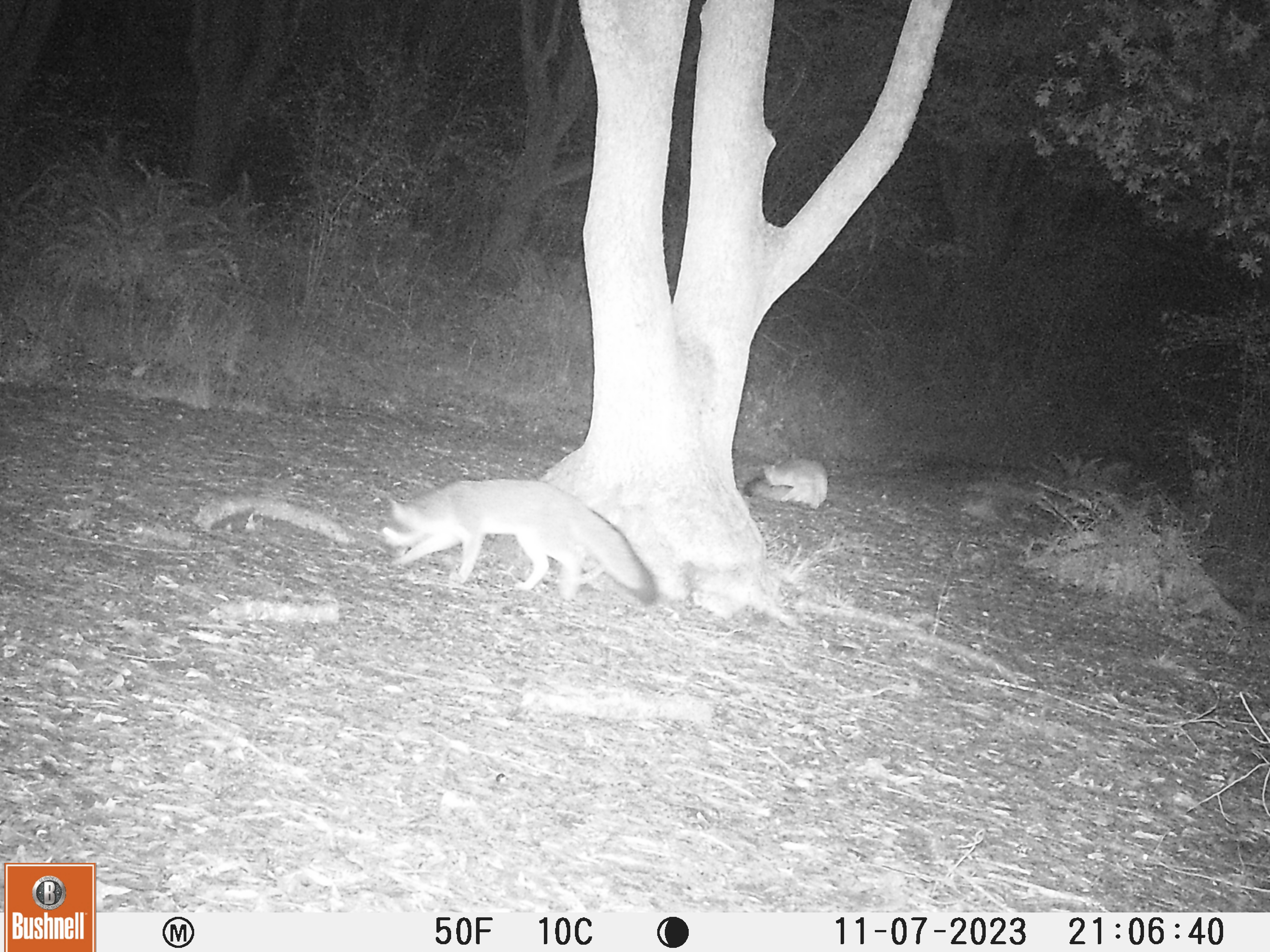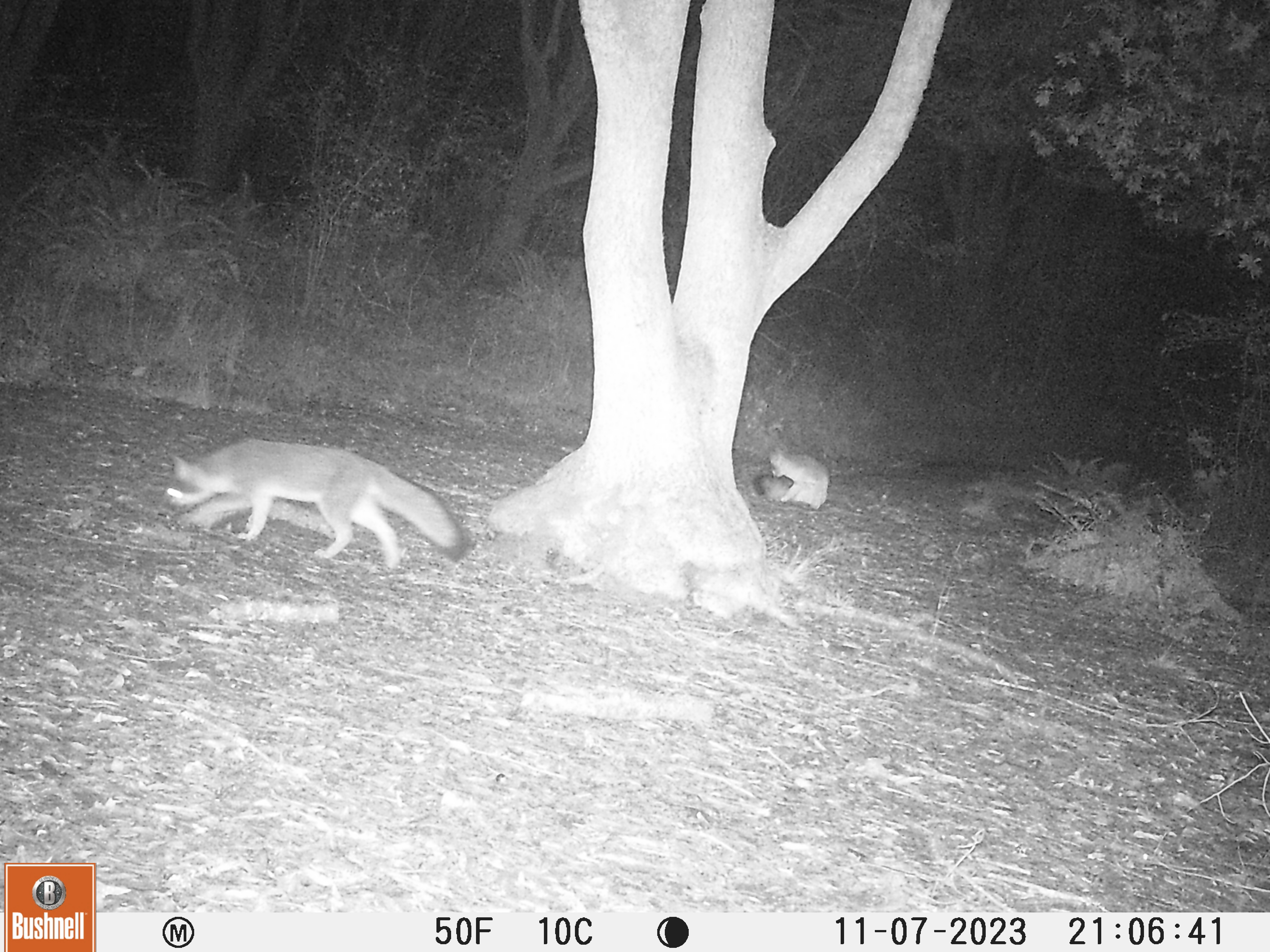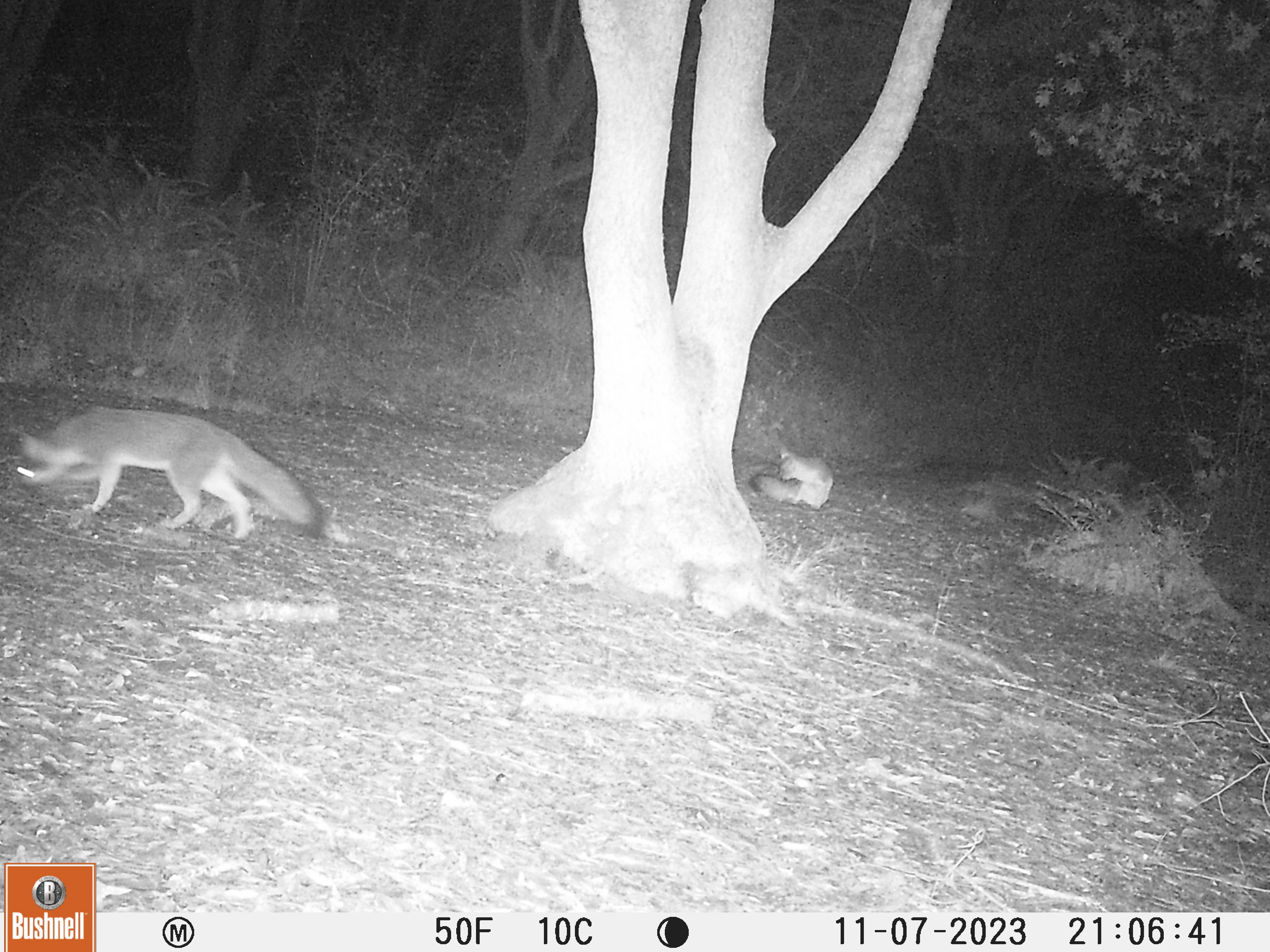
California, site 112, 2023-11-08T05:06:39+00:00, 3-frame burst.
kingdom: Animalia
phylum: Chordata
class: Mammalia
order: Carnivora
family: Canidae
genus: Urocyon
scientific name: Urocyon cinereoargenteus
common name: gray fox